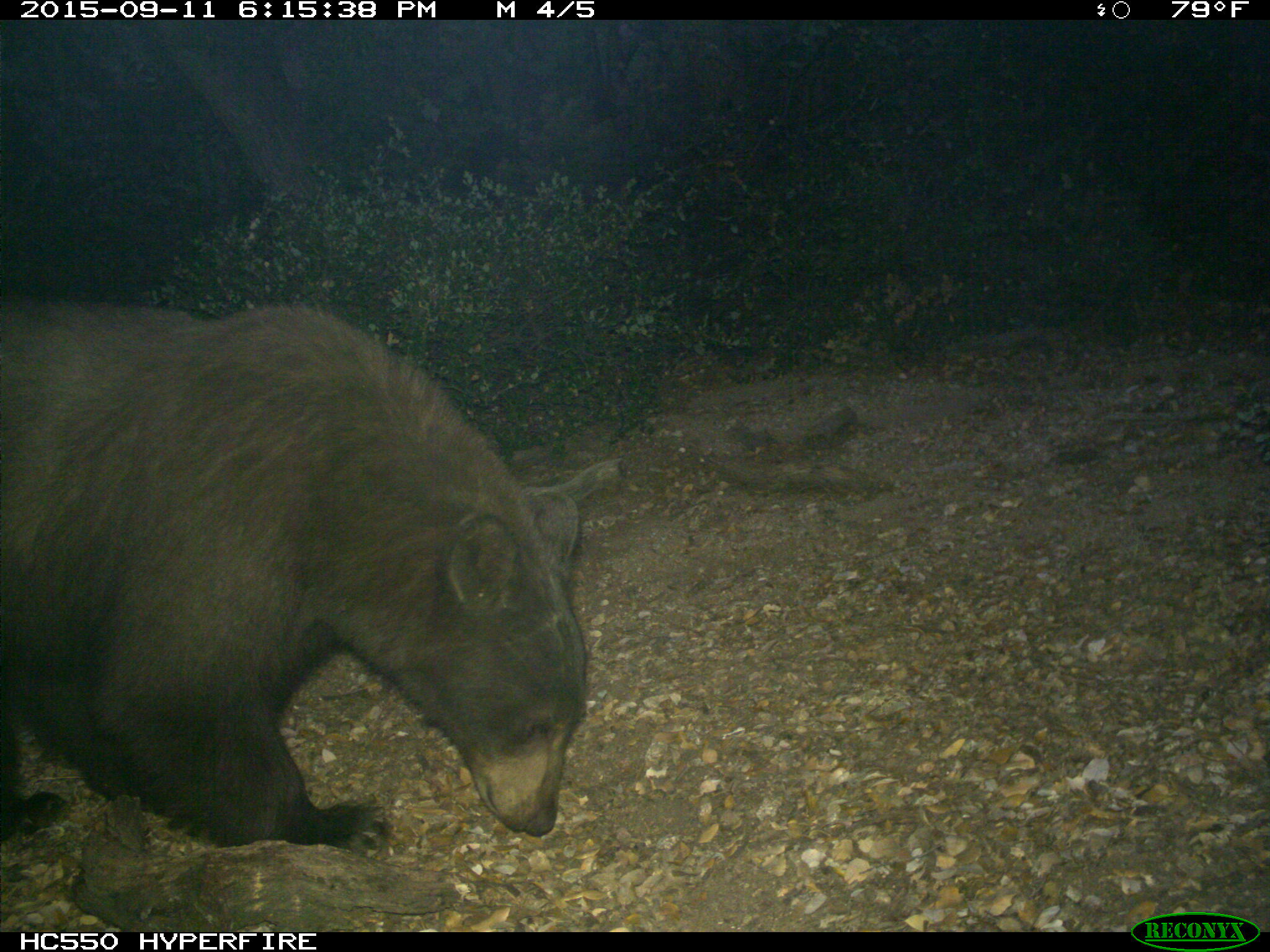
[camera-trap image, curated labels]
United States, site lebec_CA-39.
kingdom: Animalia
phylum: Chordata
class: Mammalia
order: Carnivora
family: Ursidae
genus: Ursus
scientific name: Ursus americanus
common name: american black bear